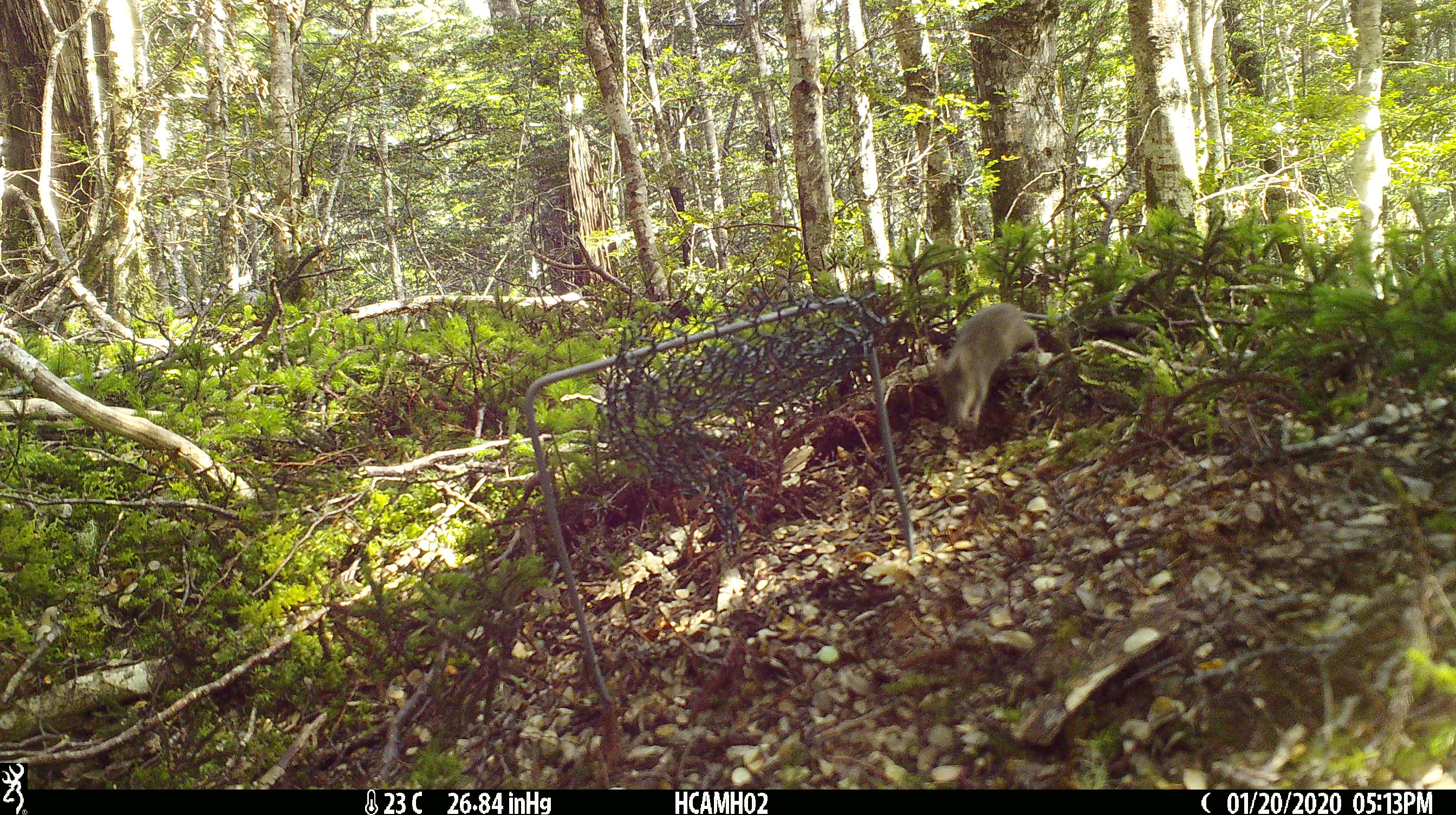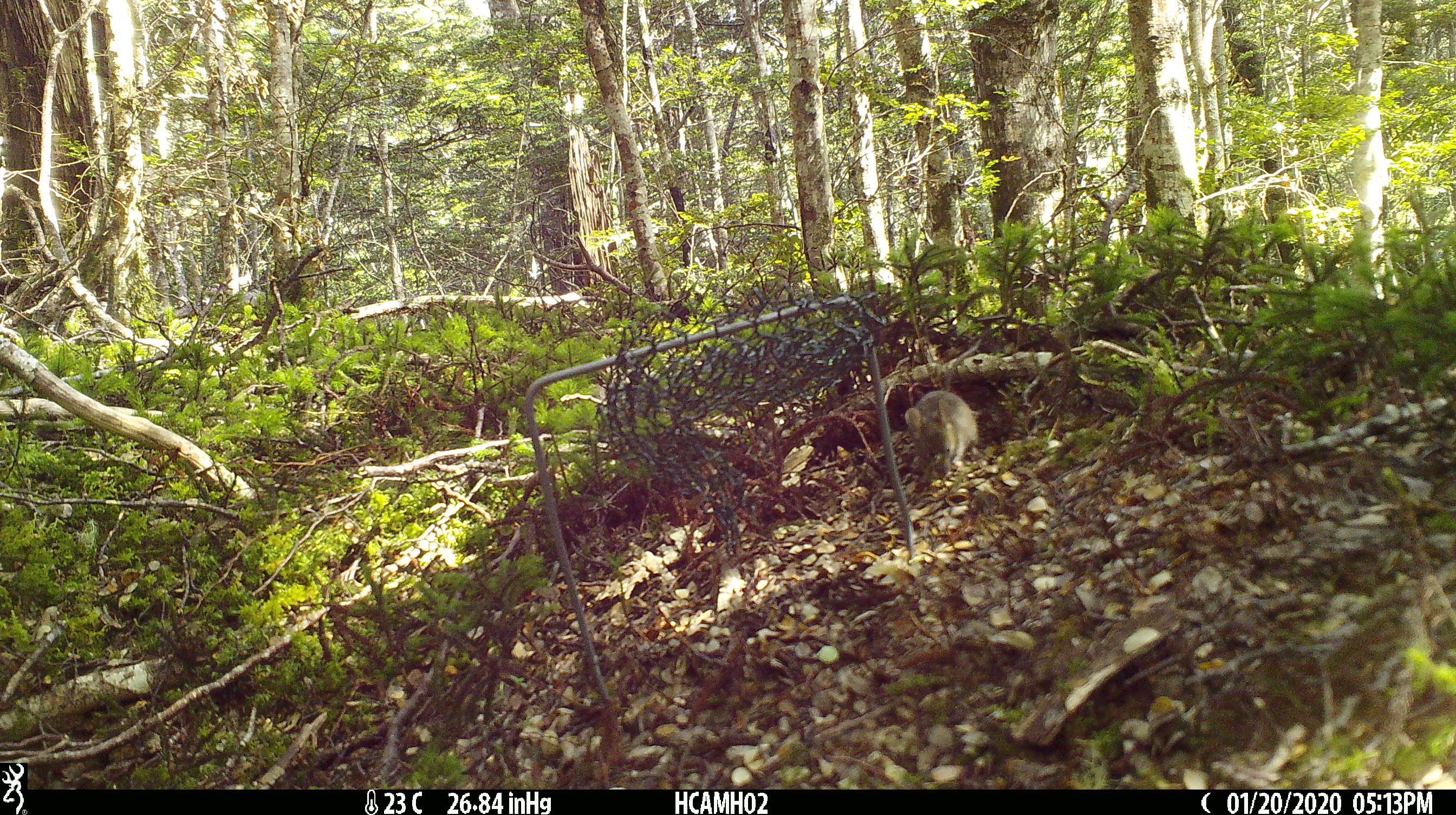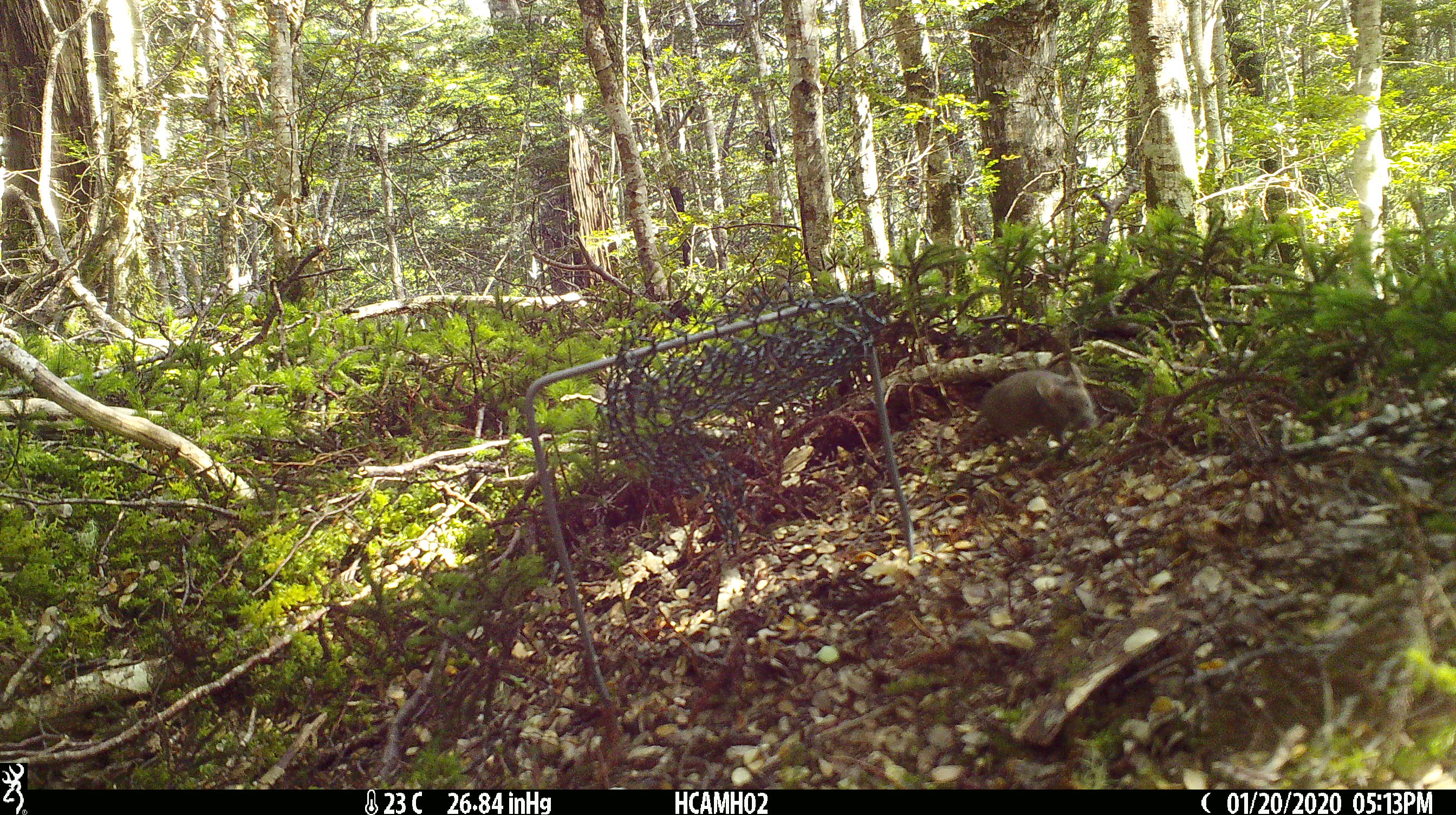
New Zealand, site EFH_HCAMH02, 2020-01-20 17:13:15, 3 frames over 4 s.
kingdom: Animalia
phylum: Chordata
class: Mammalia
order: Rodentia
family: Muridae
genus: Mus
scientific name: Mus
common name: mouse